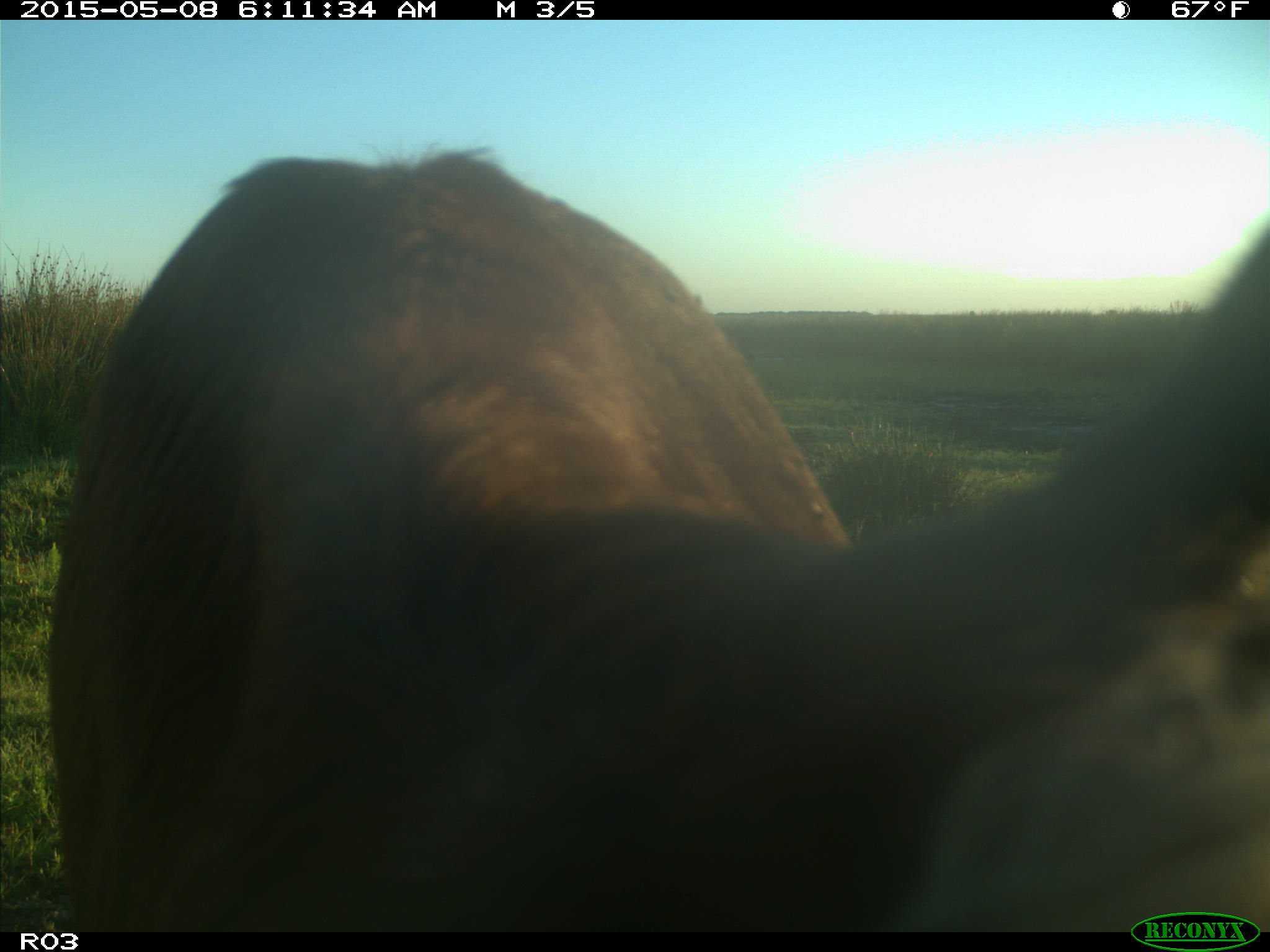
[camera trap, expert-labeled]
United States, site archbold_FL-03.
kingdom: Animalia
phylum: Chordata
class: Mammalia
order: Artiodactyla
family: Bovidae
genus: Bos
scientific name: Bos taurus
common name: domestic cow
Bos taurus (domestic cow).